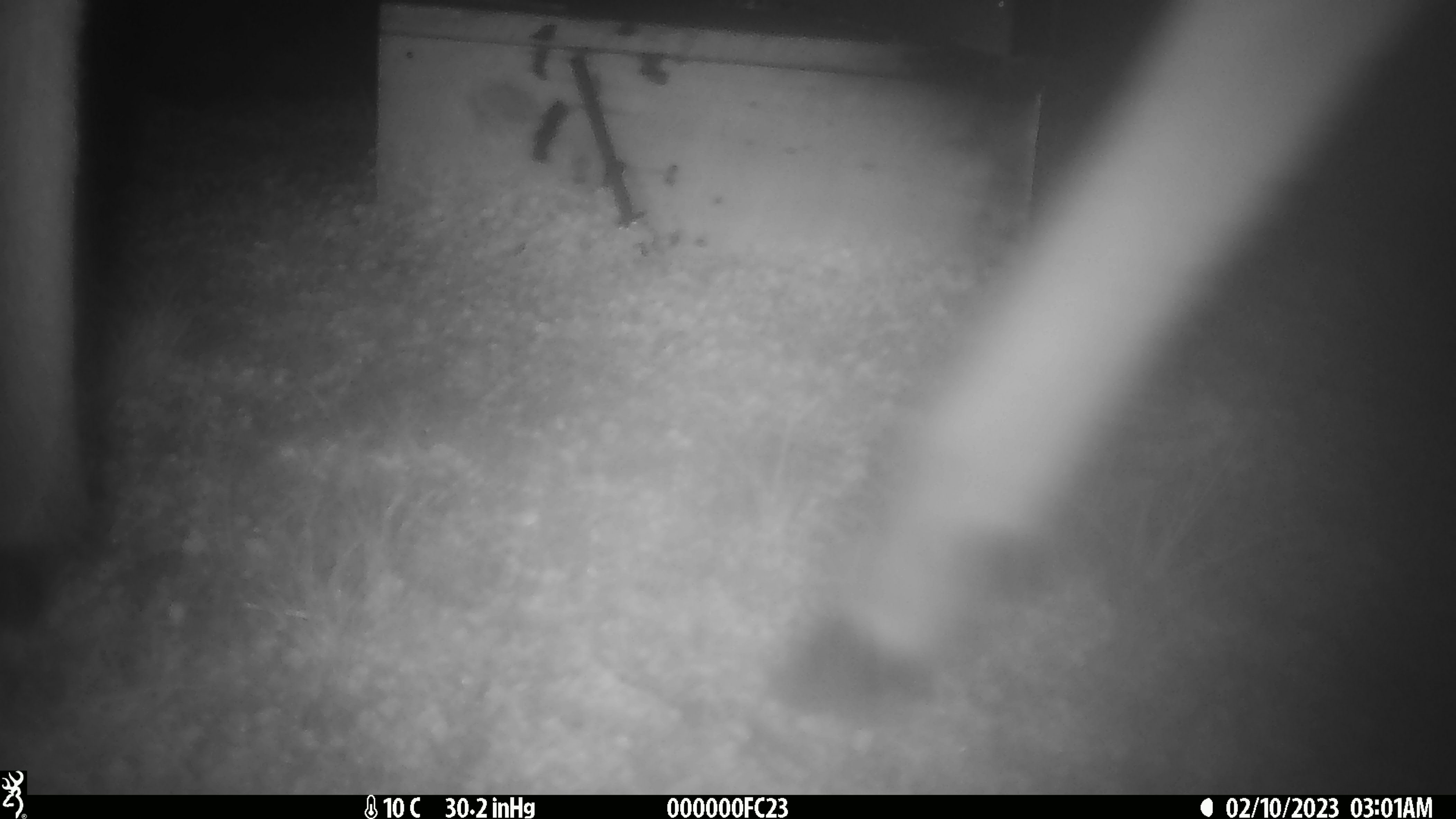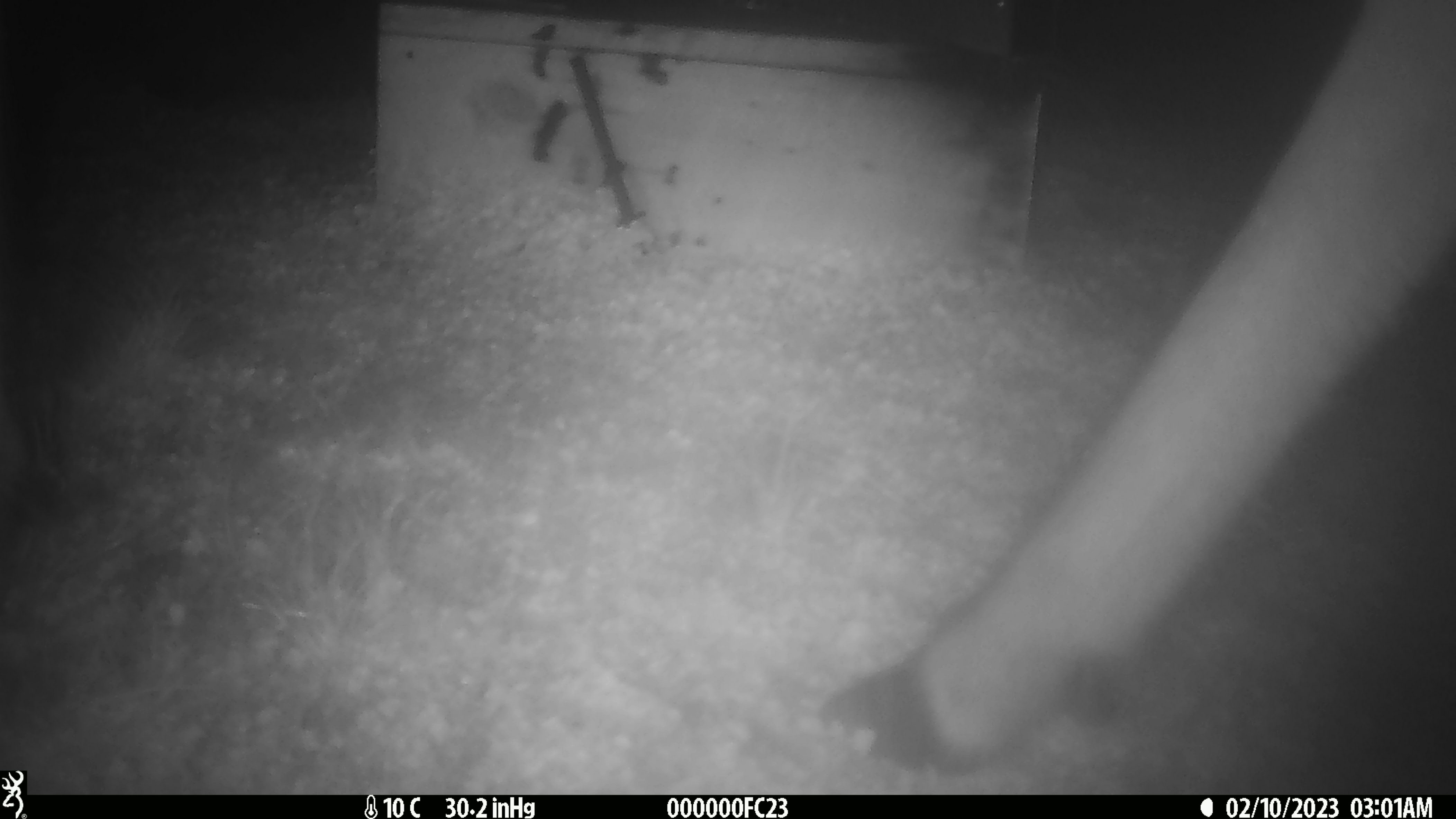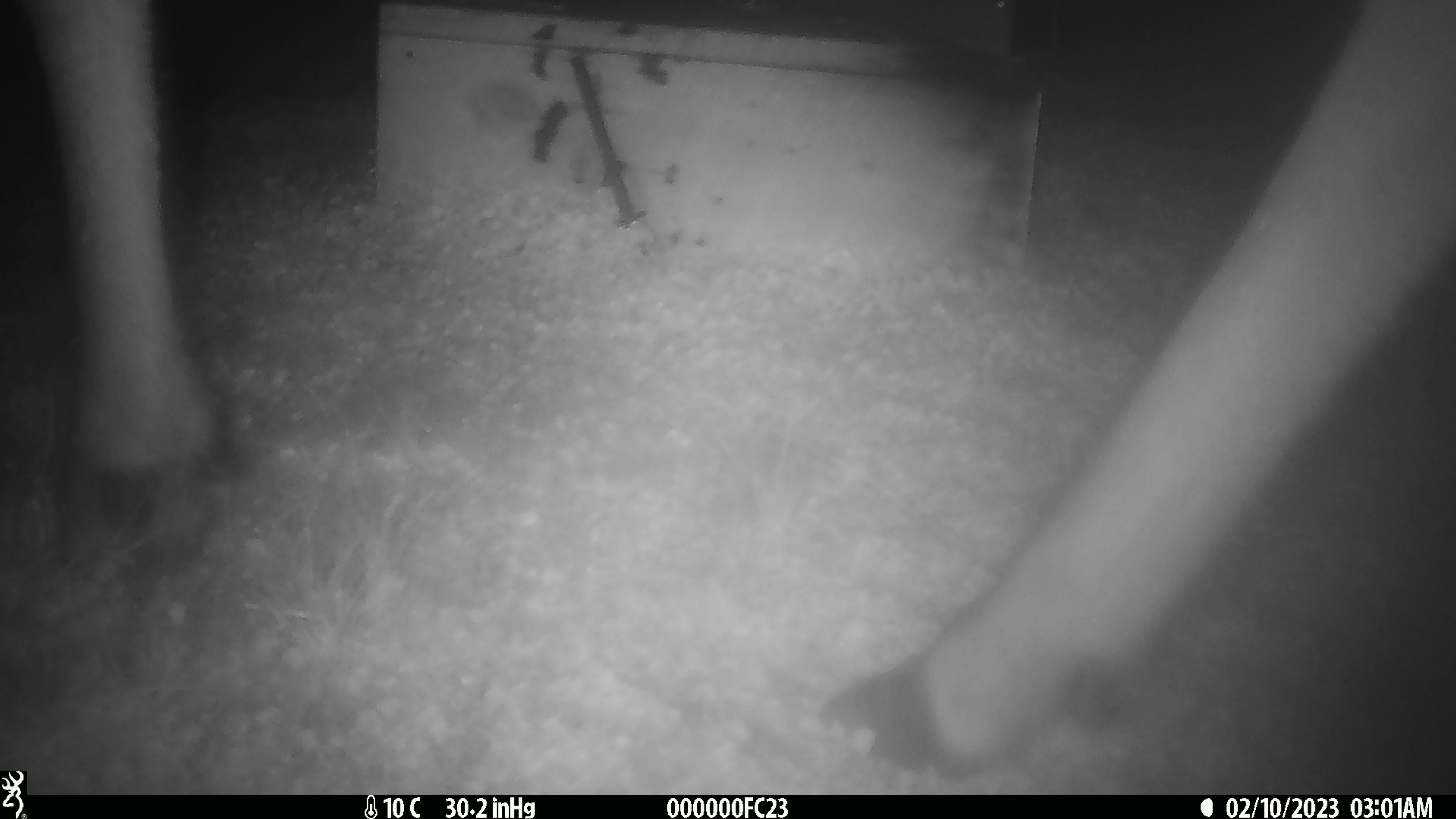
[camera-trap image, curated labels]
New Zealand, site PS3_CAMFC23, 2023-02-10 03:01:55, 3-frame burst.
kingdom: Animalia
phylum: Chordata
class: Mammalia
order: Artiodactyla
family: Cervidae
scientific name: Cervidae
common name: deer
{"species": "deer (Cervidae)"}